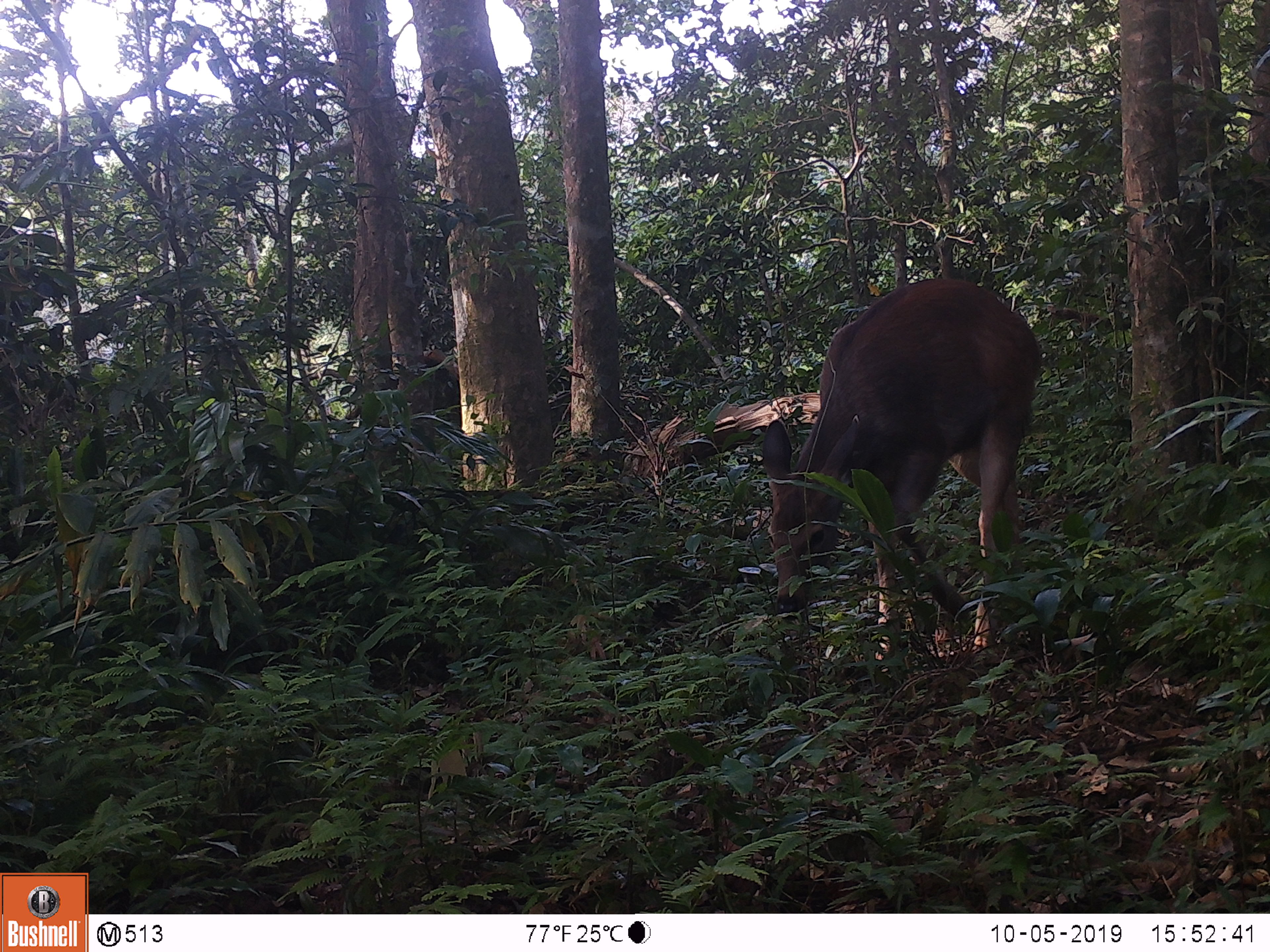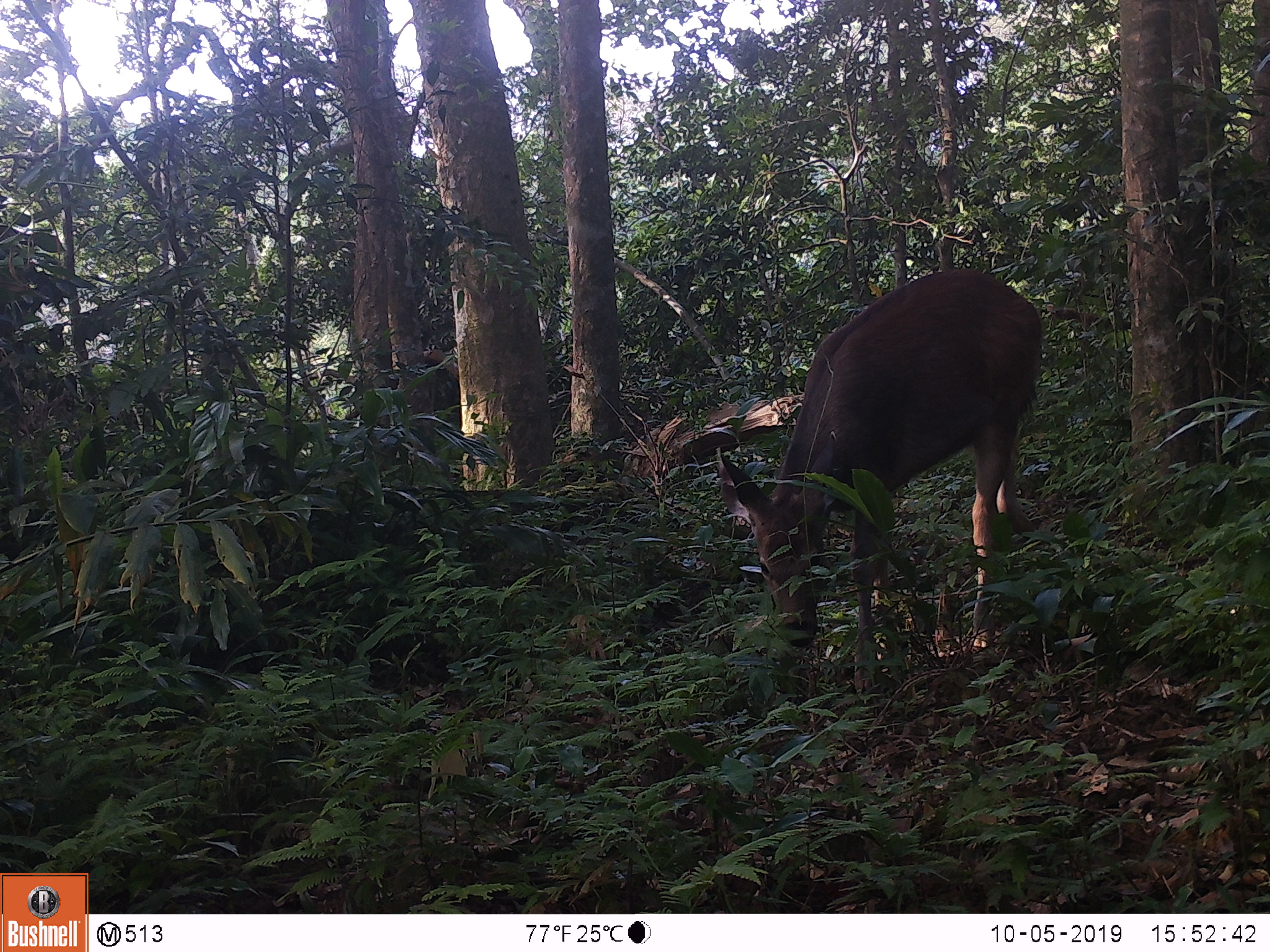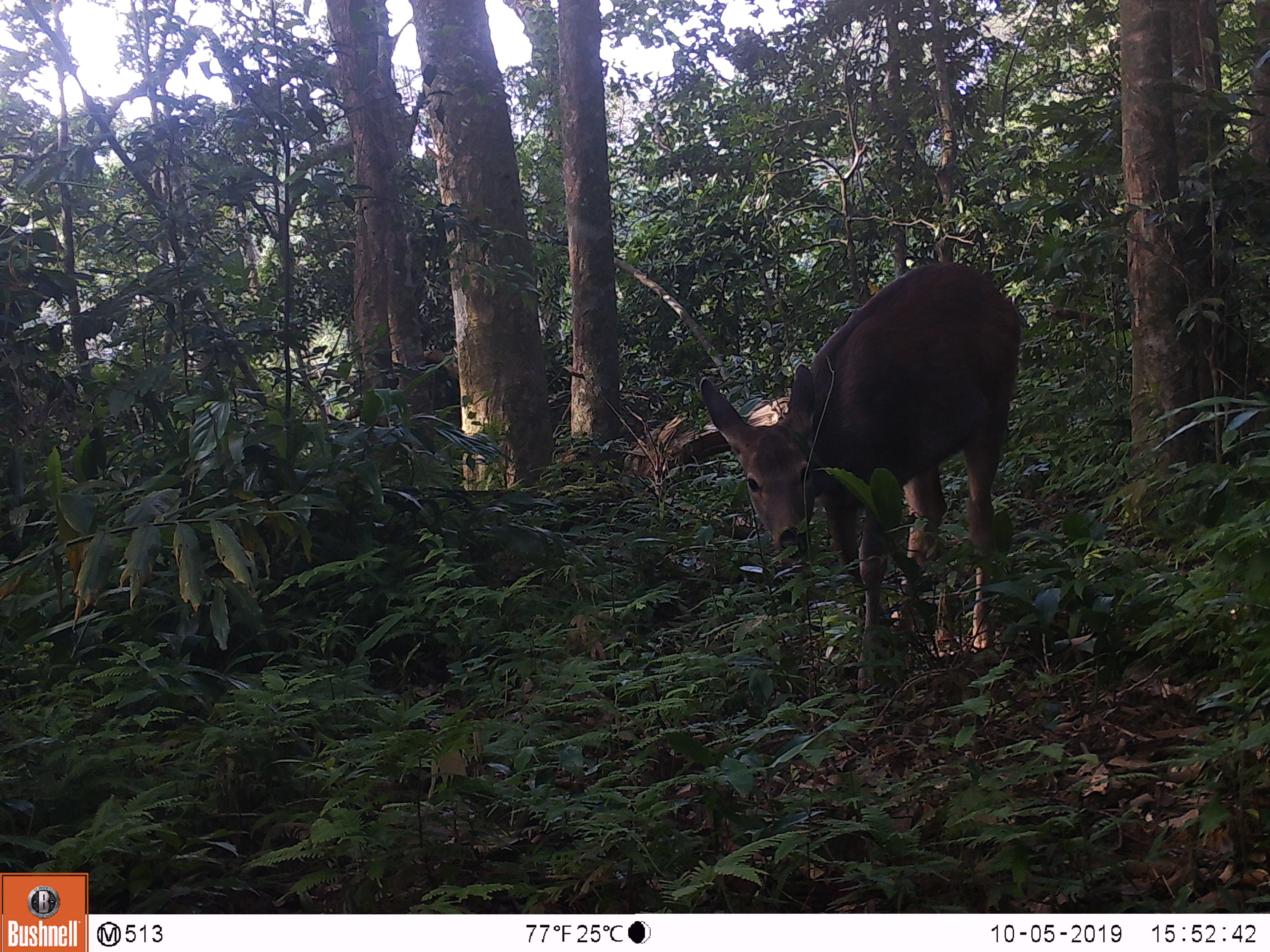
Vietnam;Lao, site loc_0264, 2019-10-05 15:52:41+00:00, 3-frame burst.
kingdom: Animalia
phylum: Chordata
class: Mammalia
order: Artiodactyla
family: Cervidae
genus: Rusa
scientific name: Rusa unicolor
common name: sambar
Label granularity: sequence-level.